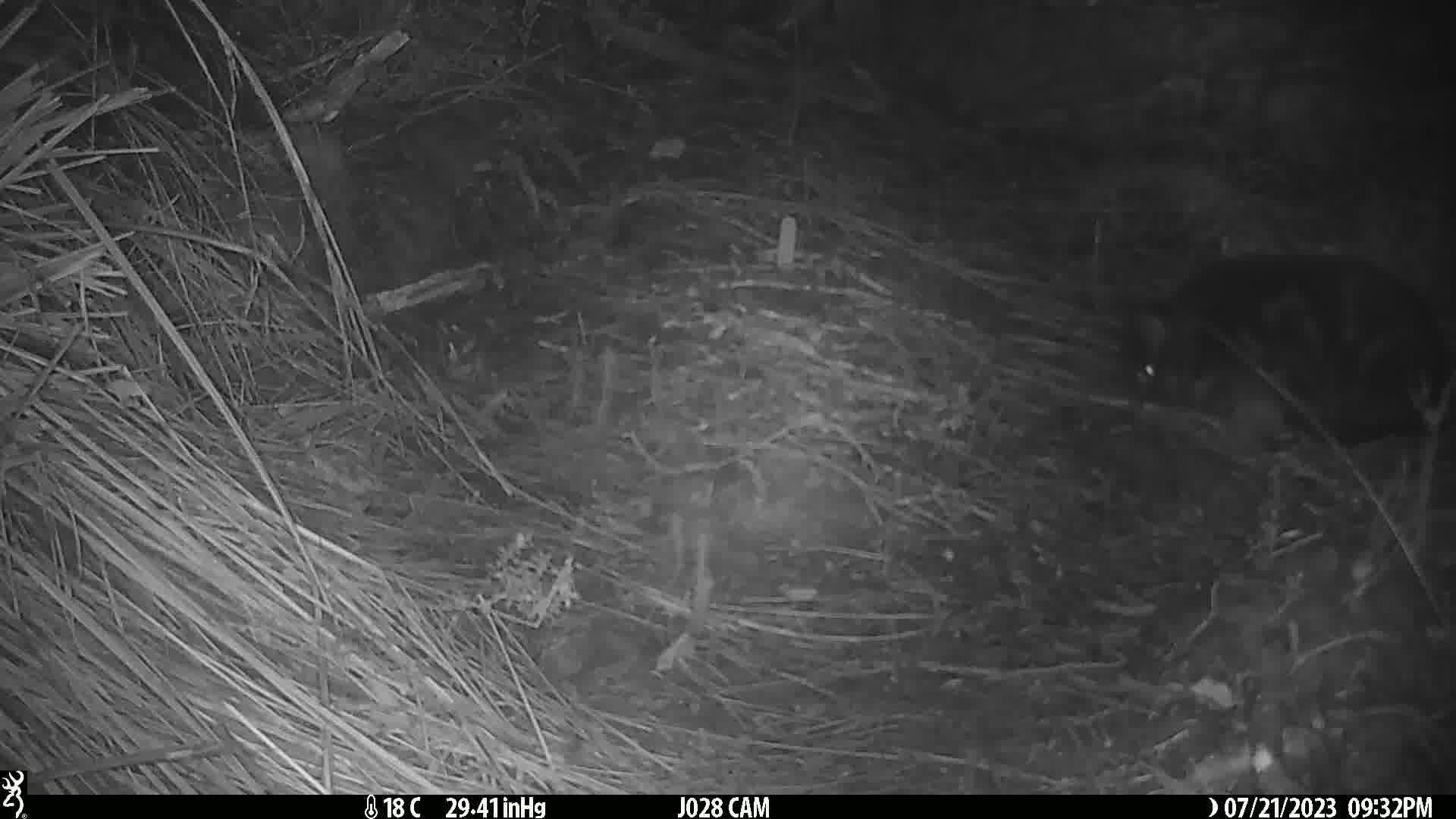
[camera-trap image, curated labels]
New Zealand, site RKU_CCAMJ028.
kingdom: Animalia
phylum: Chordata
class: Mammalia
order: Carnivora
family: Felidae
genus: Felis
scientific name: Felis catus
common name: domestic cat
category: cat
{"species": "cat (domestic cat) (Felis catus)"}